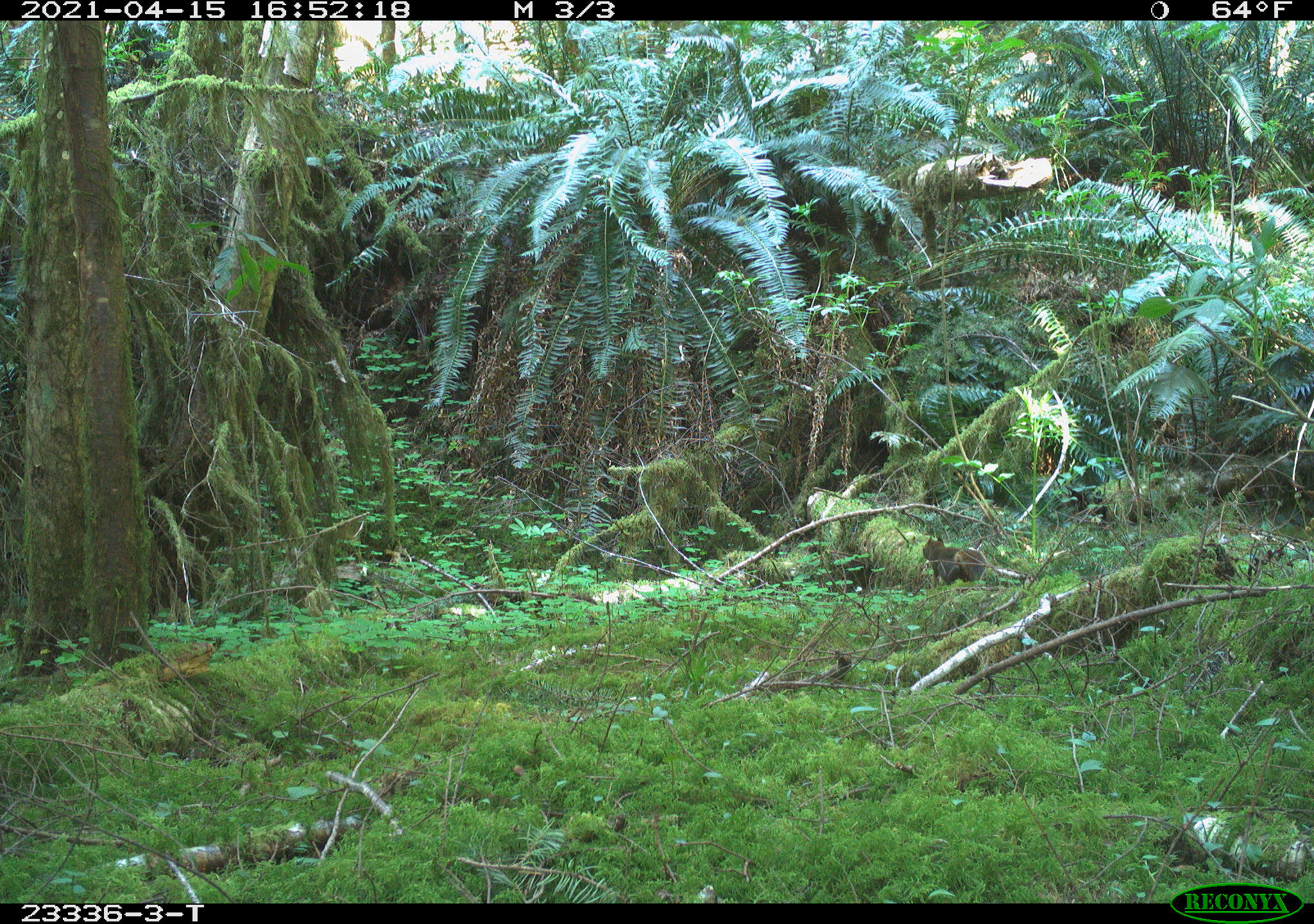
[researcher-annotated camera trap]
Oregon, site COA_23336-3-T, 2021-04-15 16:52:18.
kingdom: Animalia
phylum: Chordata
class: Mammalia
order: Rodentia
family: Sciuridae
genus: Tamiasciurus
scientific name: Tamiasciurus douglasii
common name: douglas squirrel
Douglas squirrel (Tamiasciurus douglasii).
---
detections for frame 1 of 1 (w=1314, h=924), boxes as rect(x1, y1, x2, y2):
douglas squirrel: rect(915, 533, 991, 590)